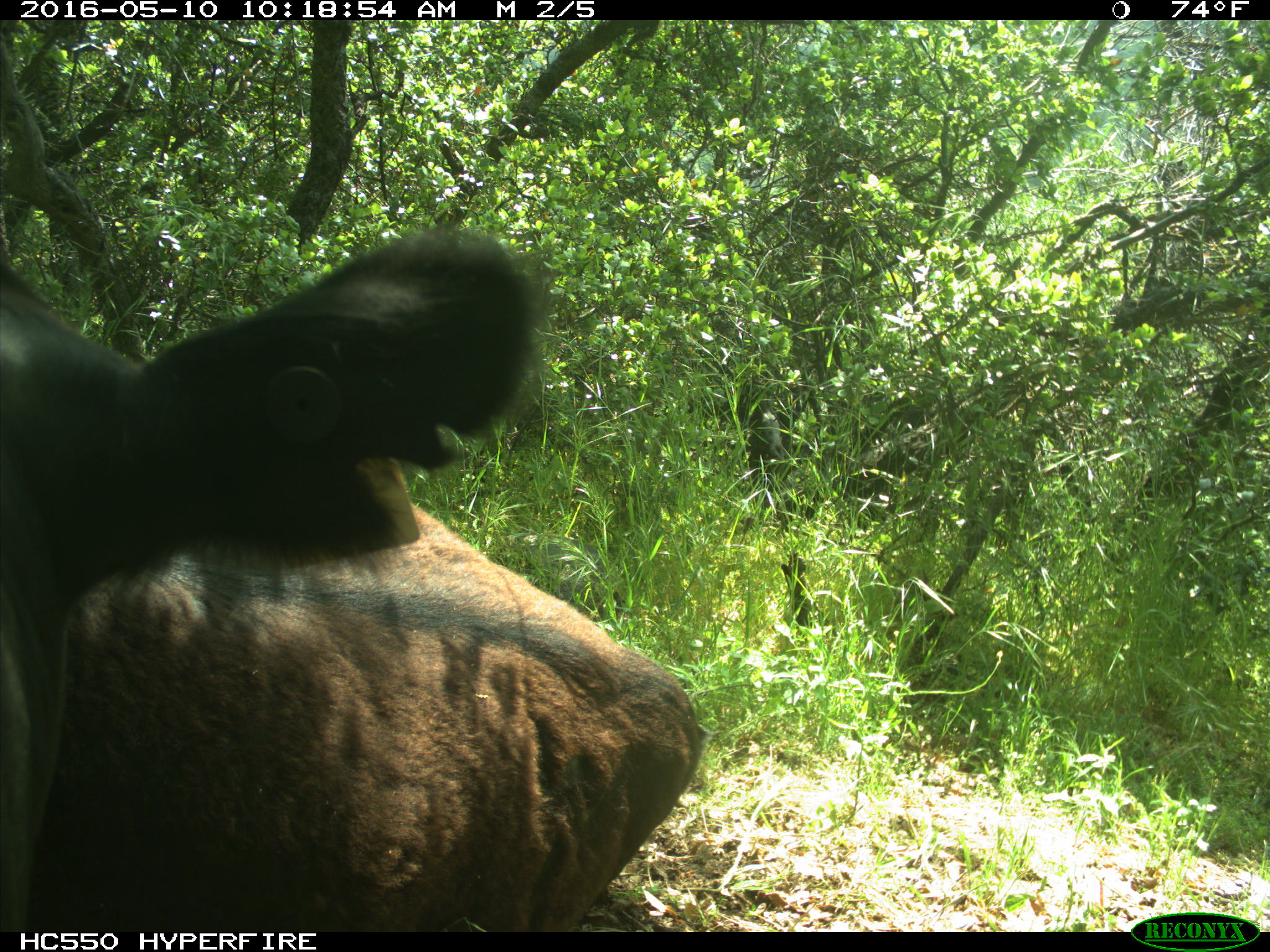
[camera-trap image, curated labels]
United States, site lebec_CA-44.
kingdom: Animalia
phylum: Chordata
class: Mammalia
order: Artiodactyla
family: Bovidae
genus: Bos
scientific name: Bos taurus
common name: domestic cow